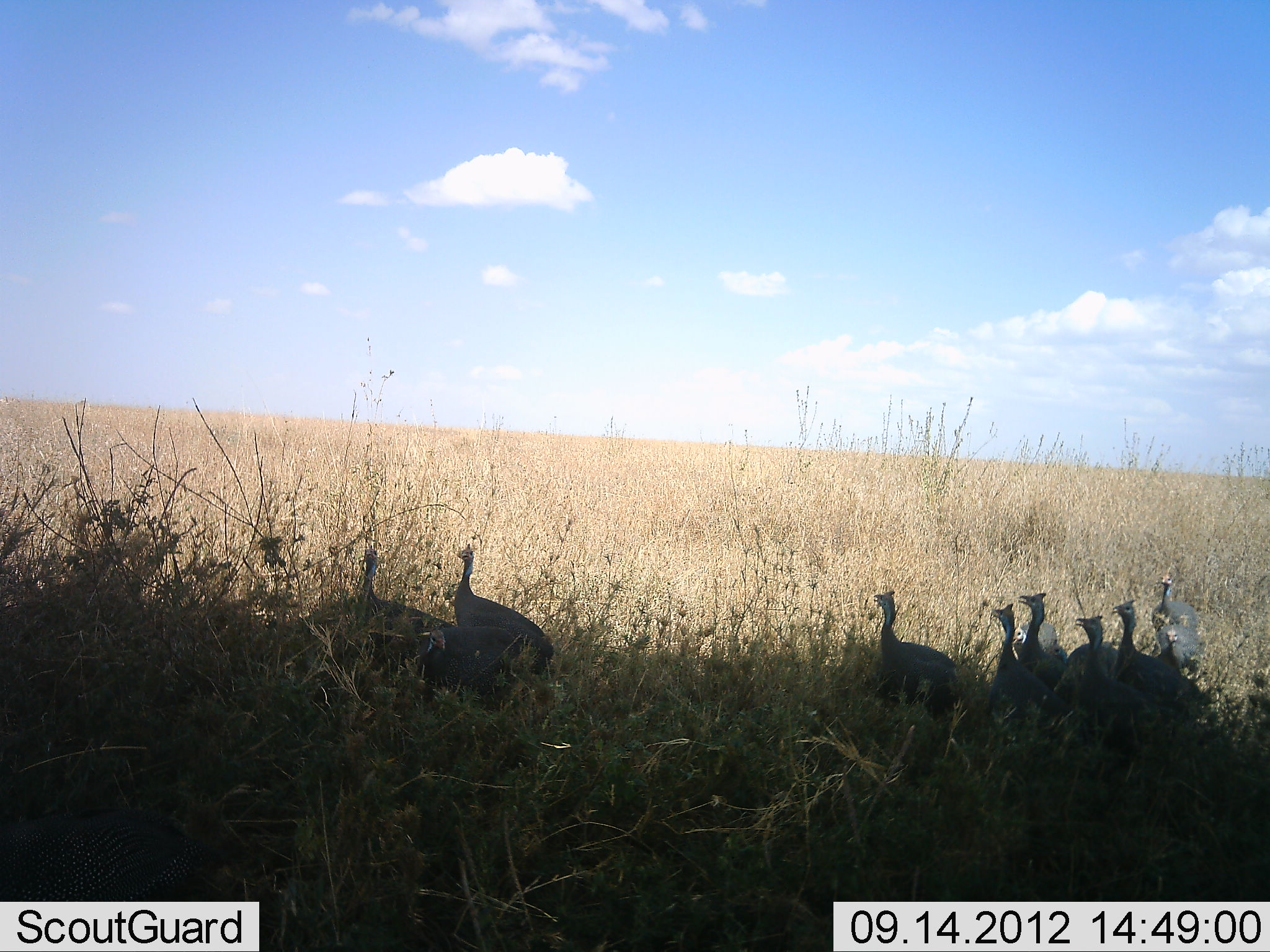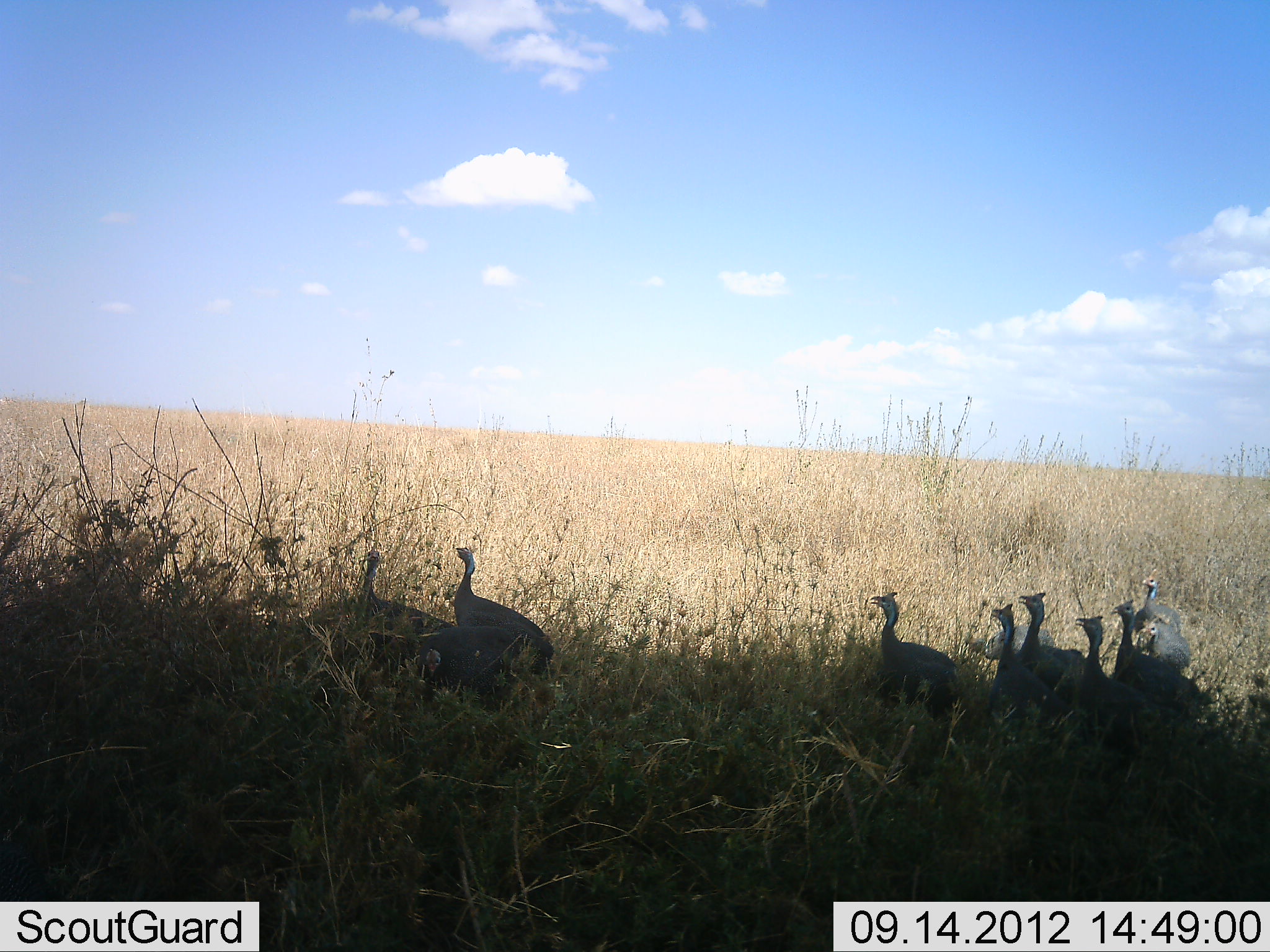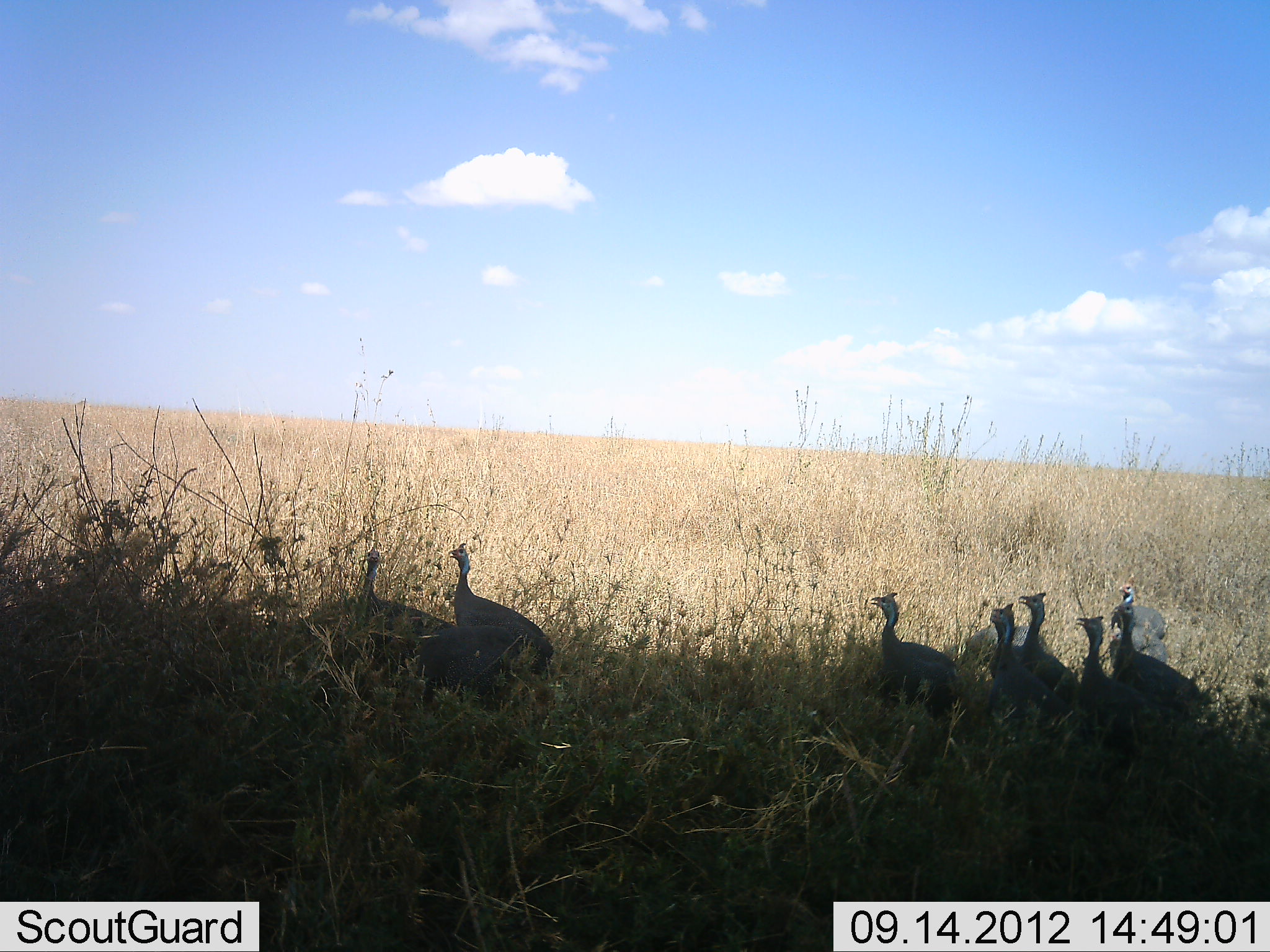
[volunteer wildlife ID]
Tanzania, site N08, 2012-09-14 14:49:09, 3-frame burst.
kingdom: Animalia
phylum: Chordata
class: Aves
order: Galliformes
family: Numididae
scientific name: Numididae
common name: guinea fowl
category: guineafowl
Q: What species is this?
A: Guineafowl (guinea fowl) (Numididae).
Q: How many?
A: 10.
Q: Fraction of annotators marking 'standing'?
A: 80%.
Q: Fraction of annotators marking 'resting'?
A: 0%.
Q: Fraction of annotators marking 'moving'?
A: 40%.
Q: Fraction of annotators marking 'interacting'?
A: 0%.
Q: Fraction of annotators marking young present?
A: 0%.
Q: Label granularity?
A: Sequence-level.